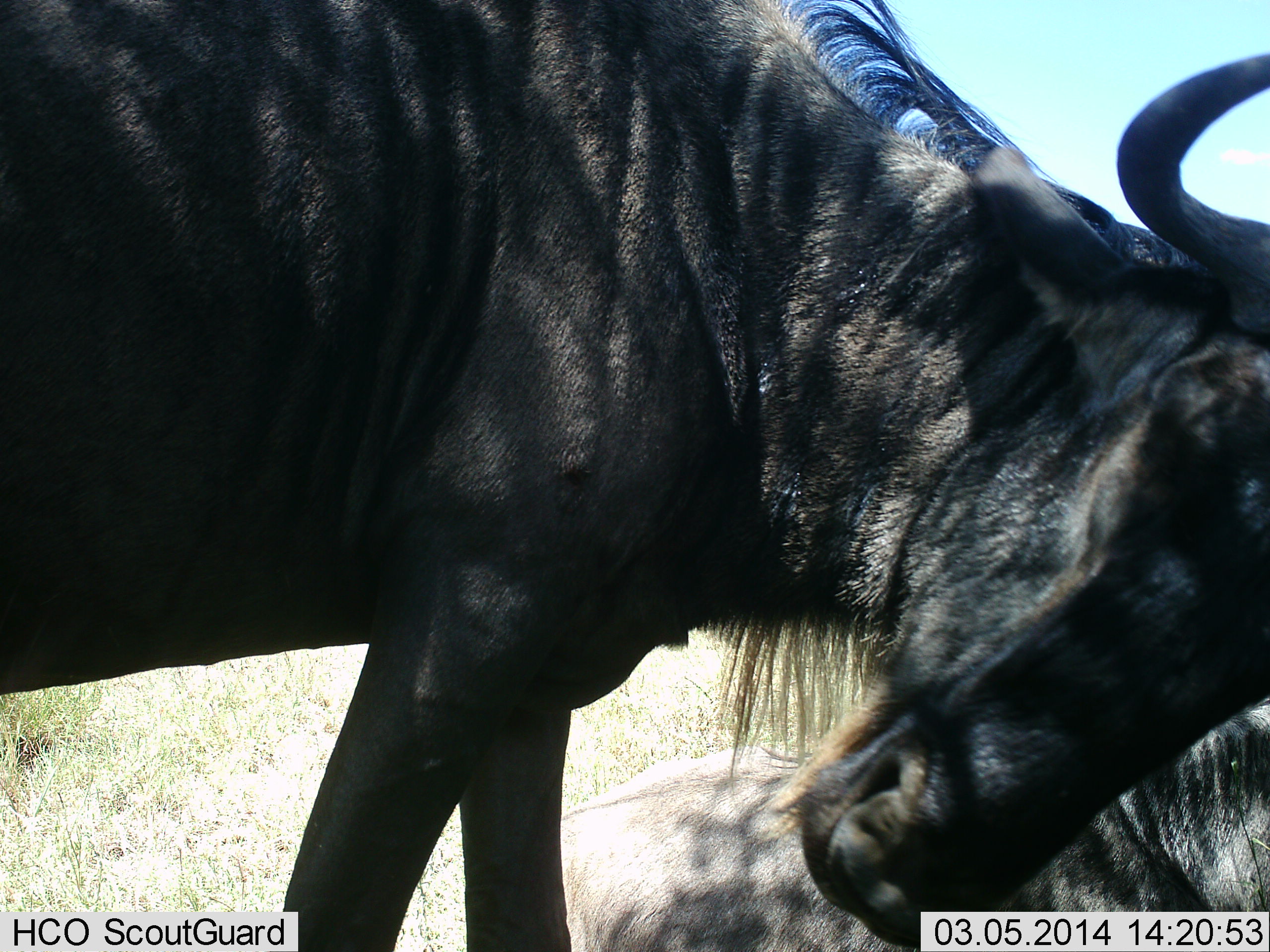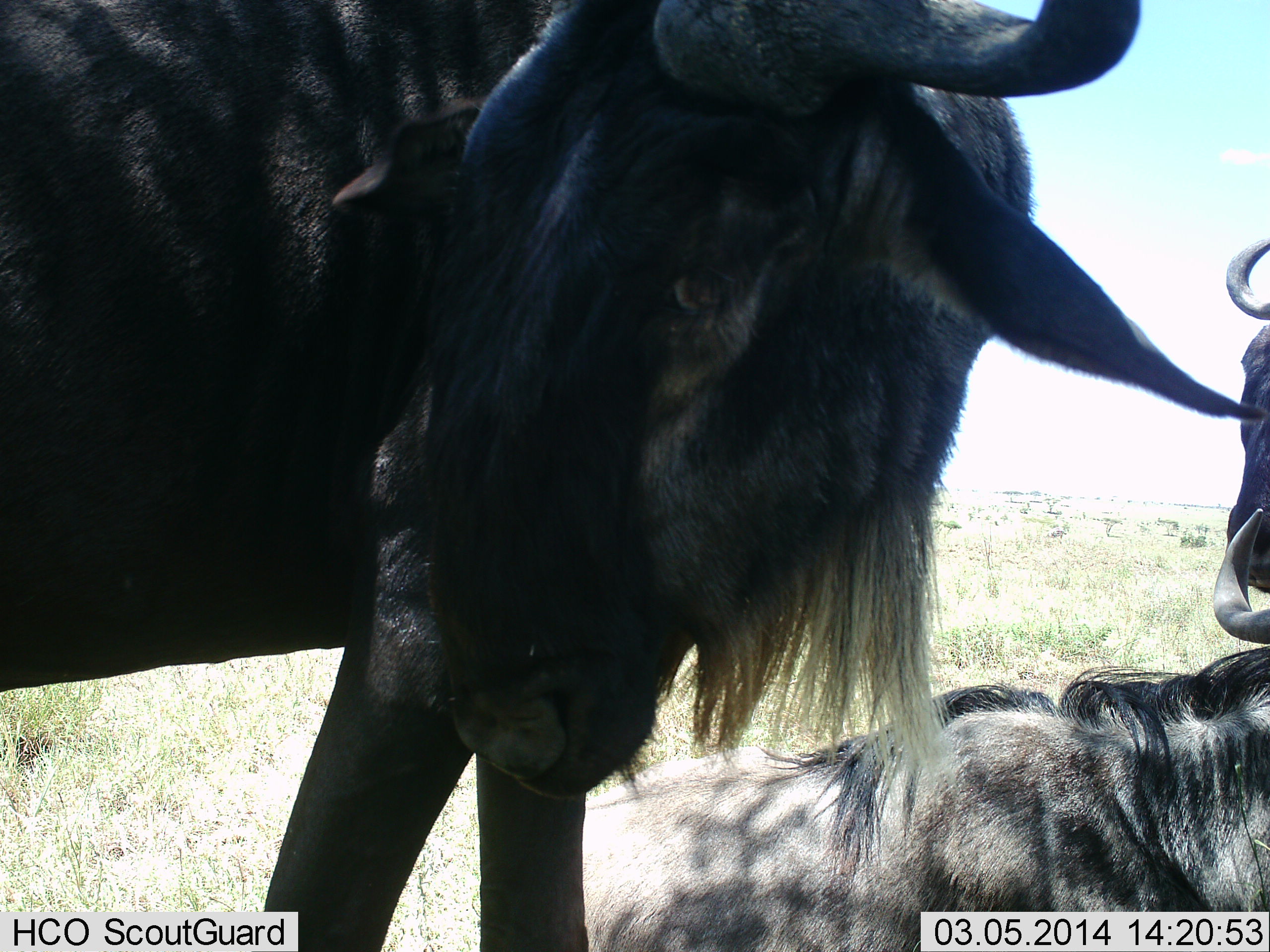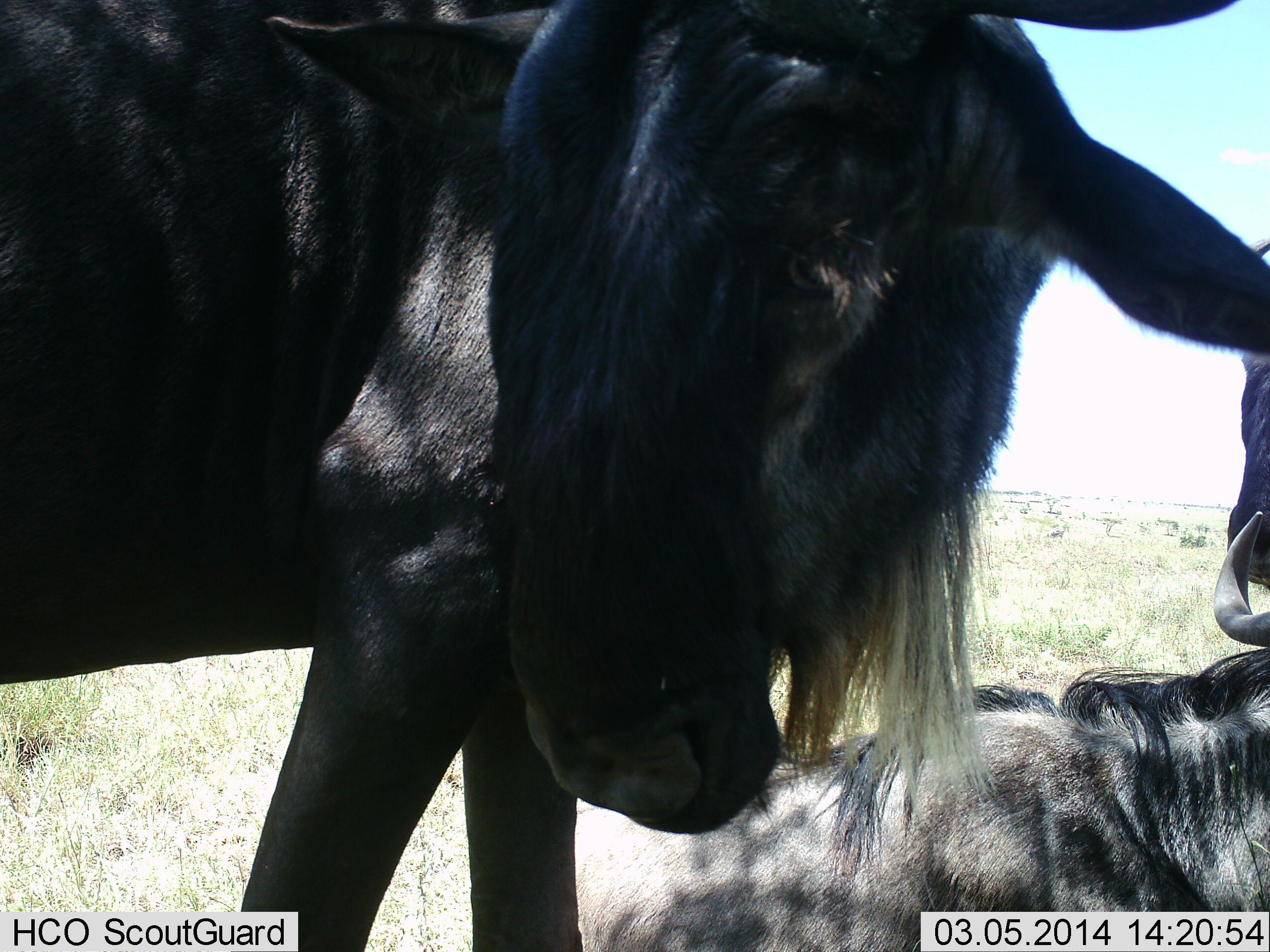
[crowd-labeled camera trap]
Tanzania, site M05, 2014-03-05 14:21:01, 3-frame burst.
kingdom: Animalia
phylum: Chordata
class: Mammalia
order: Artiodactyla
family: Bovidae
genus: Connochaetes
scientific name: Connochaetes taurinus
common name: blue wildebeest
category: wildebeest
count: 3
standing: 70%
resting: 100%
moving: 0%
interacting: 10%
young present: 0%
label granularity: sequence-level